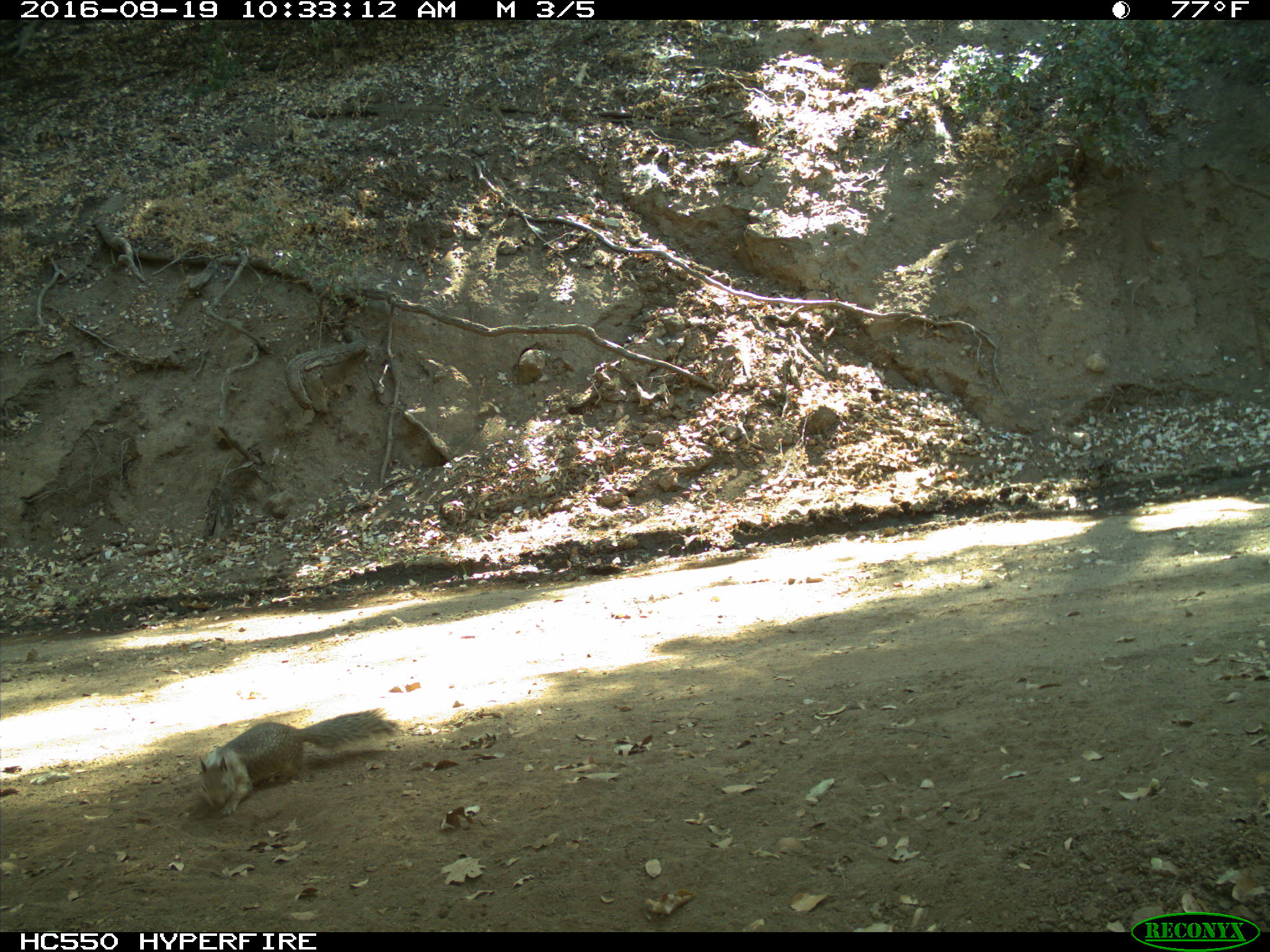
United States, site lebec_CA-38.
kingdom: Animalia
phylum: Chordata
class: Mammalia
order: Rodentia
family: Sciuridae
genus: Otospermophilus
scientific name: Otospermophilus beecheyi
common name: california ground squirrel